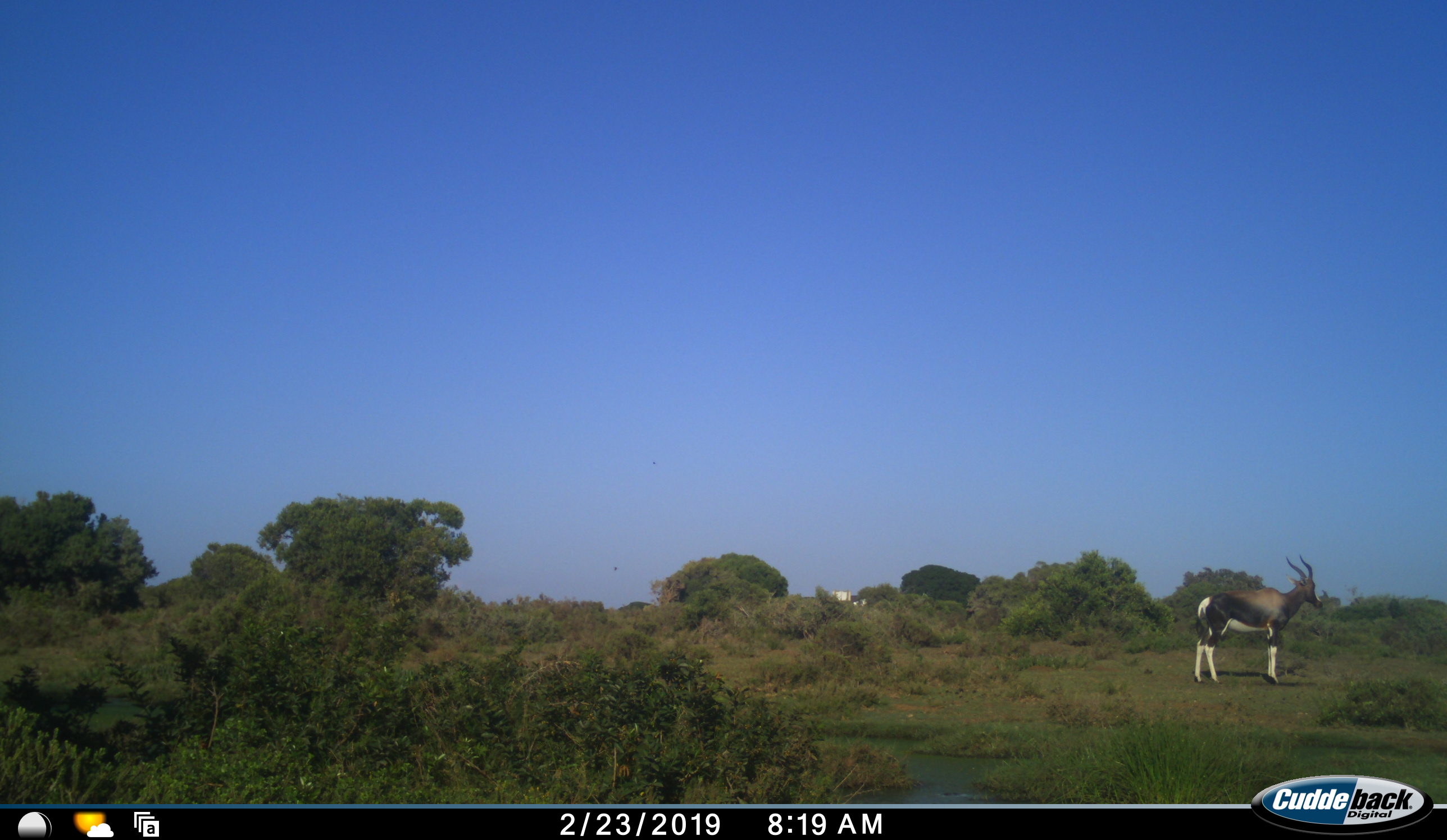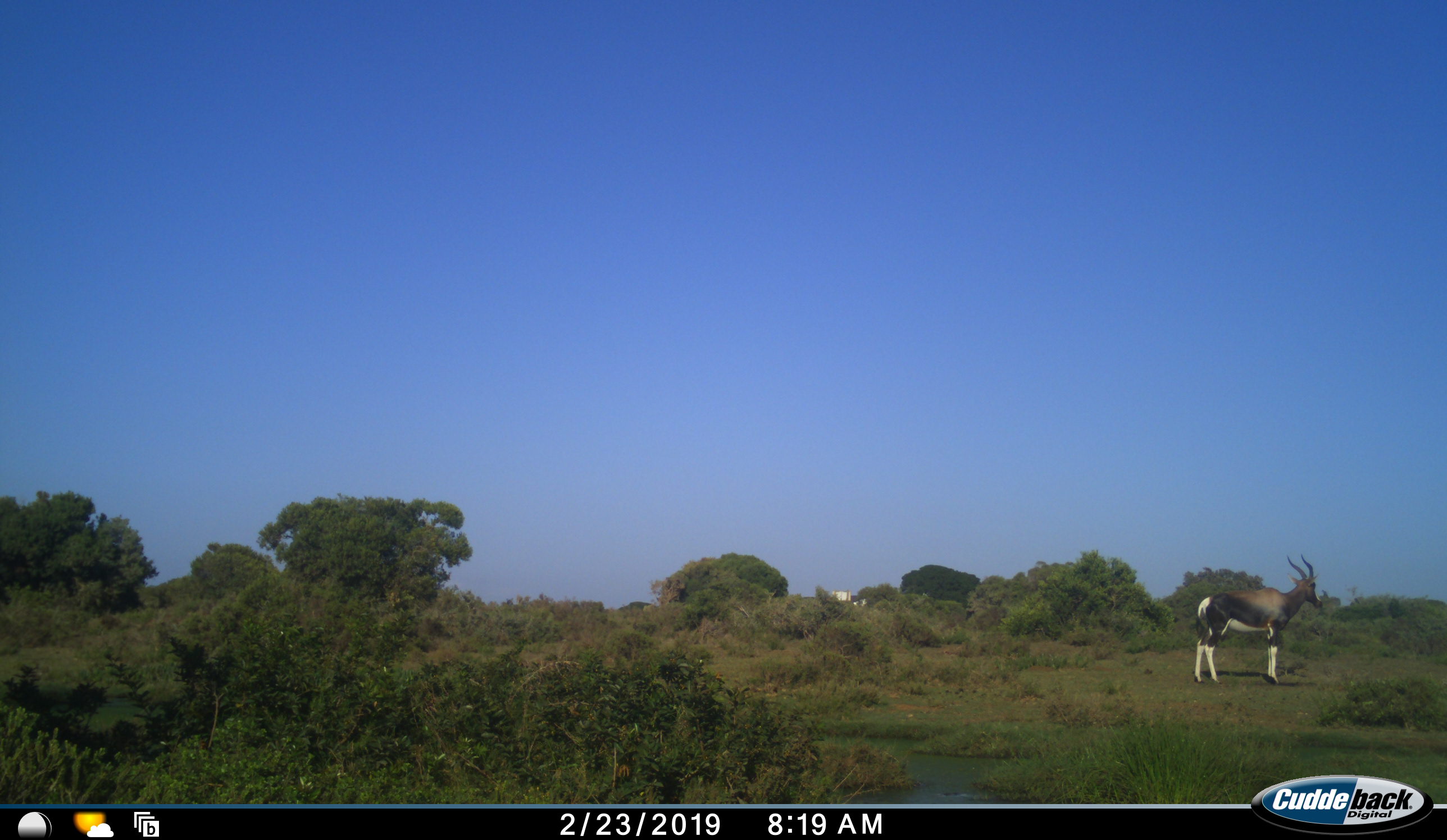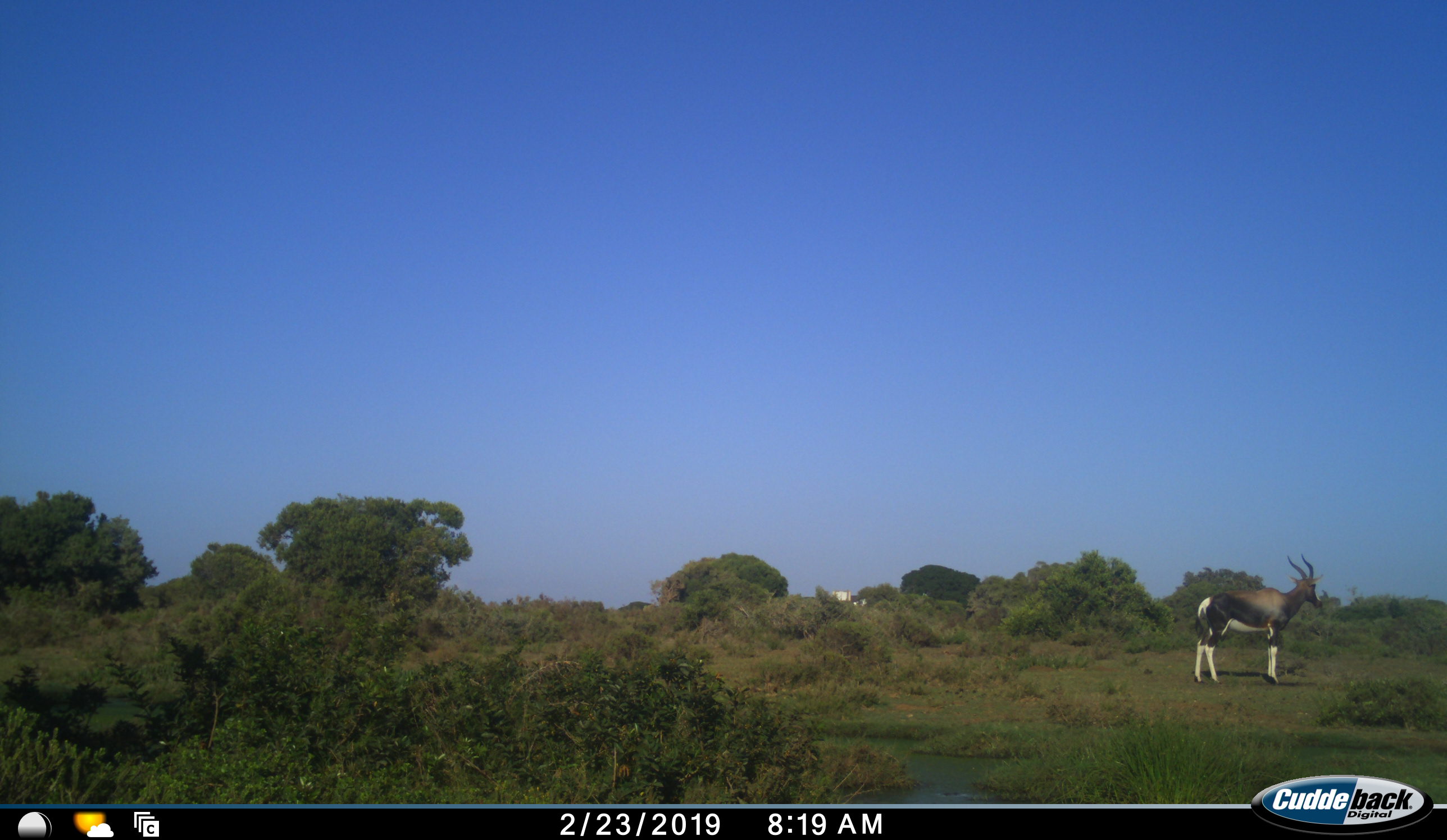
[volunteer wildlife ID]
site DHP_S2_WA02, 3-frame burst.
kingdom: Animalia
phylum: Chordata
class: Mammalia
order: Artiodactyla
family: Bovidae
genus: Damaliscus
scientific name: Damaliscus pygargus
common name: bontebok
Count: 1.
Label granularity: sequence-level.